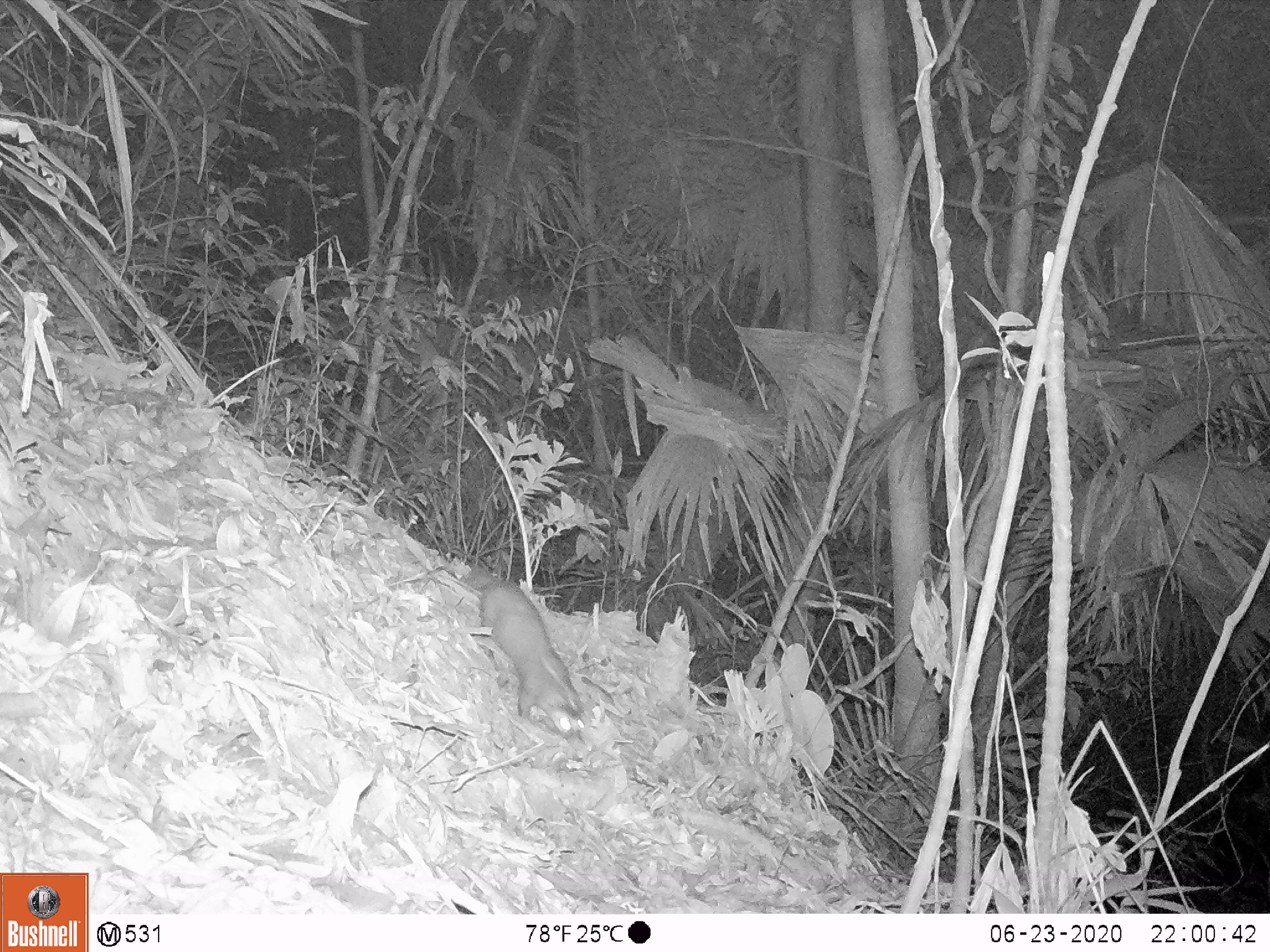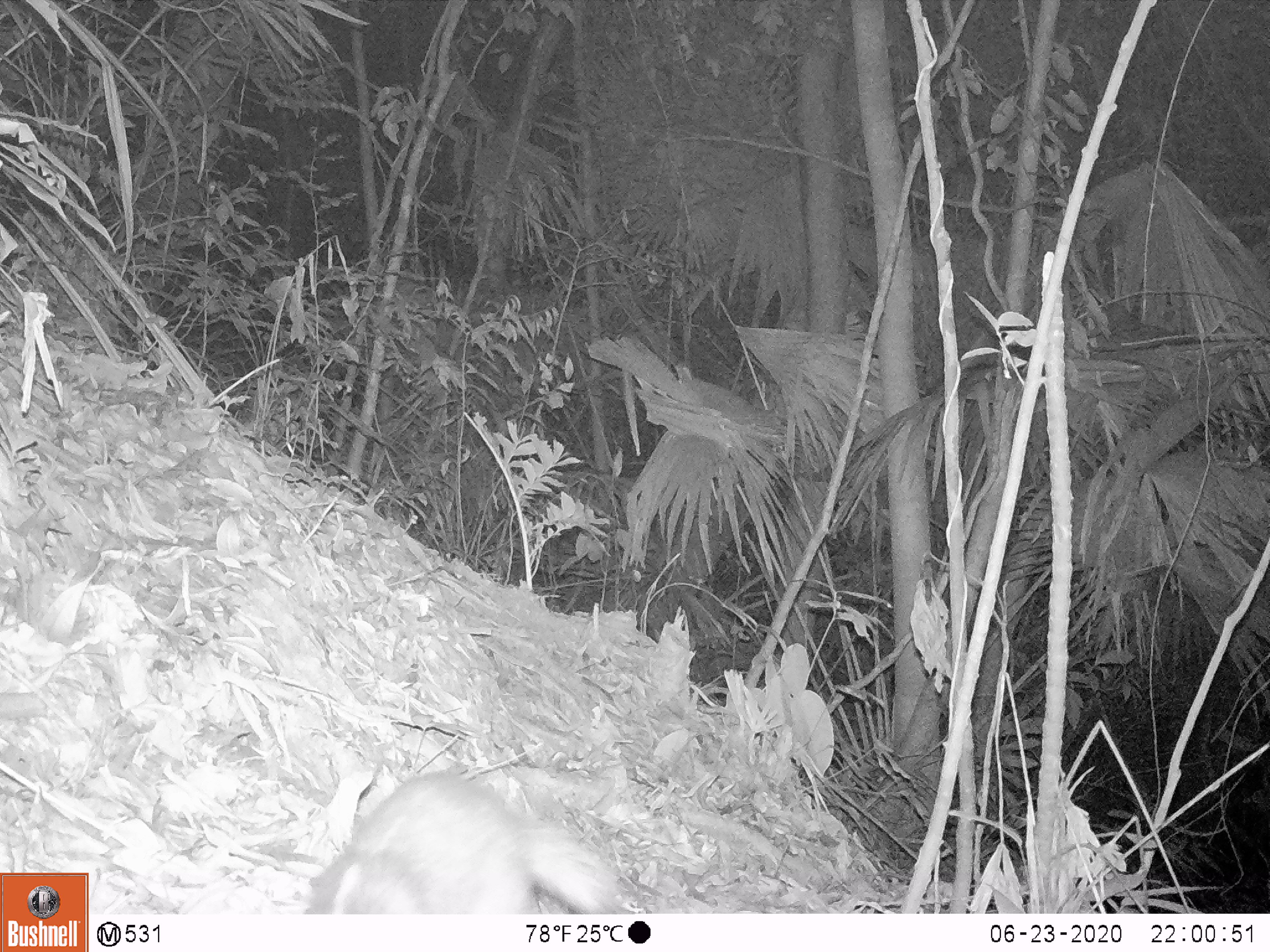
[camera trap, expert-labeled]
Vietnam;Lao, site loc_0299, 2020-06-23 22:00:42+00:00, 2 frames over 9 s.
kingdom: Animalia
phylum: Chordata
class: Mammalia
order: Carnivora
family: Mustelidae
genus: Melogale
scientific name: Melogale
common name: ferret badger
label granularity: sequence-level